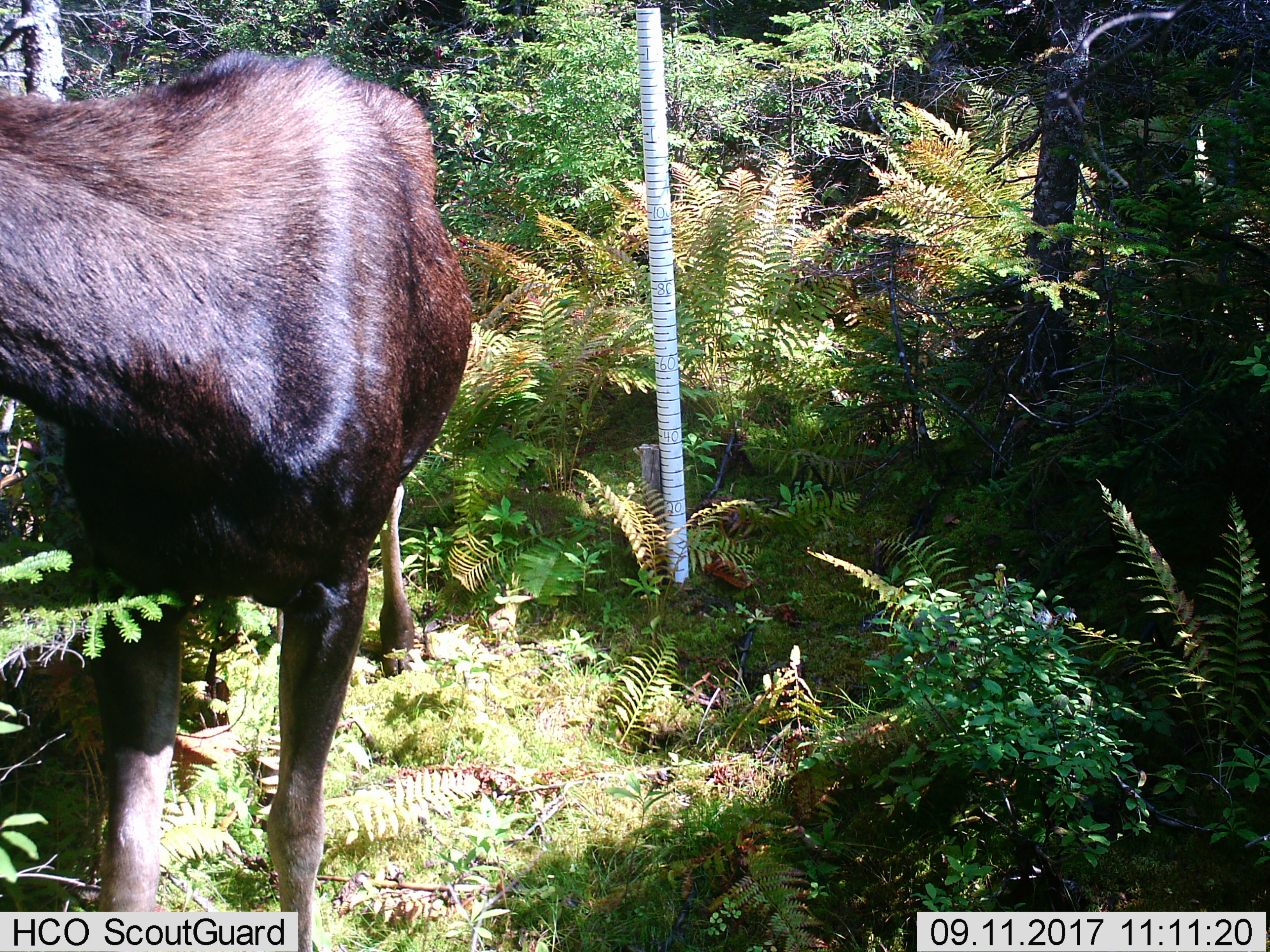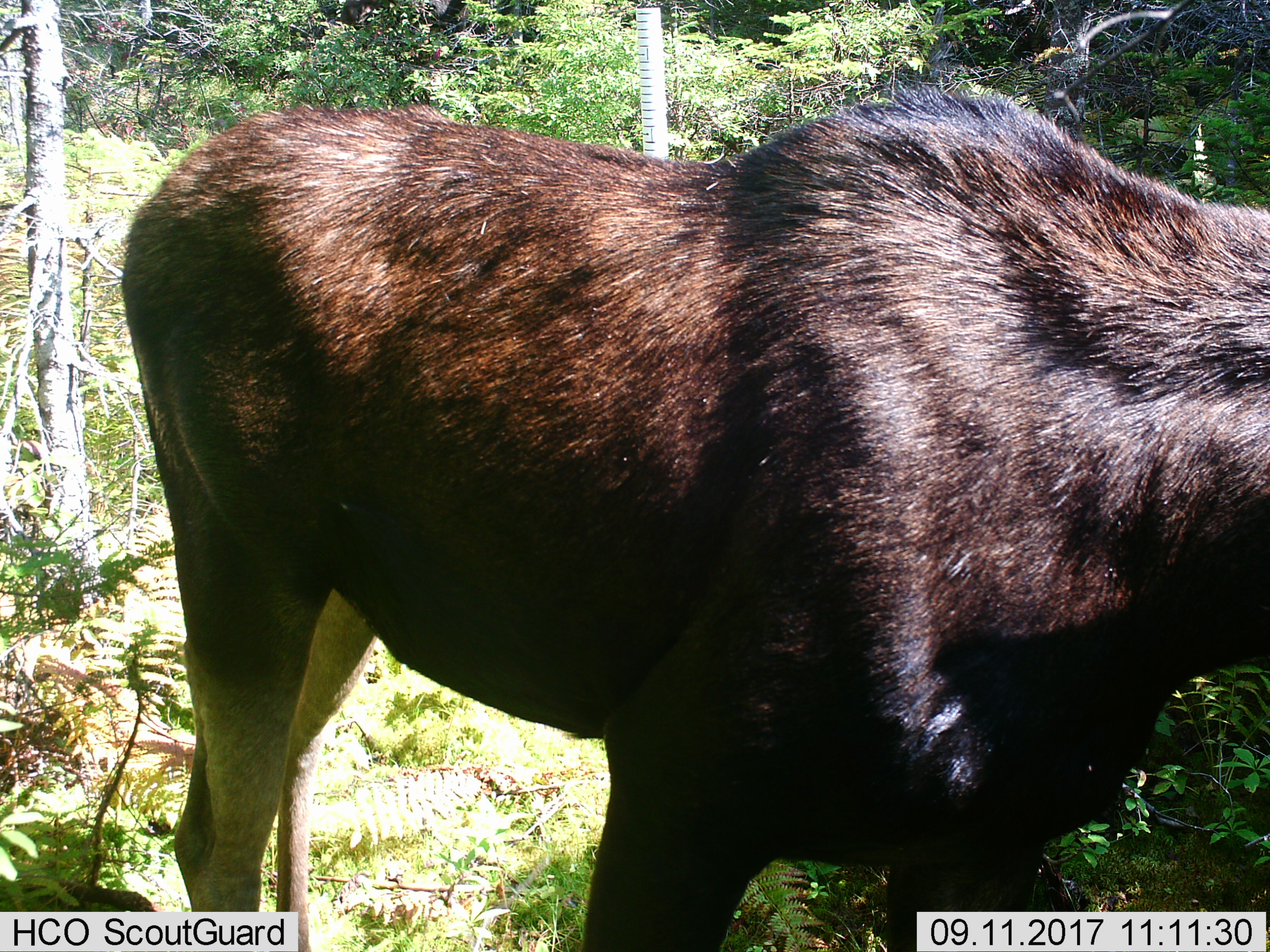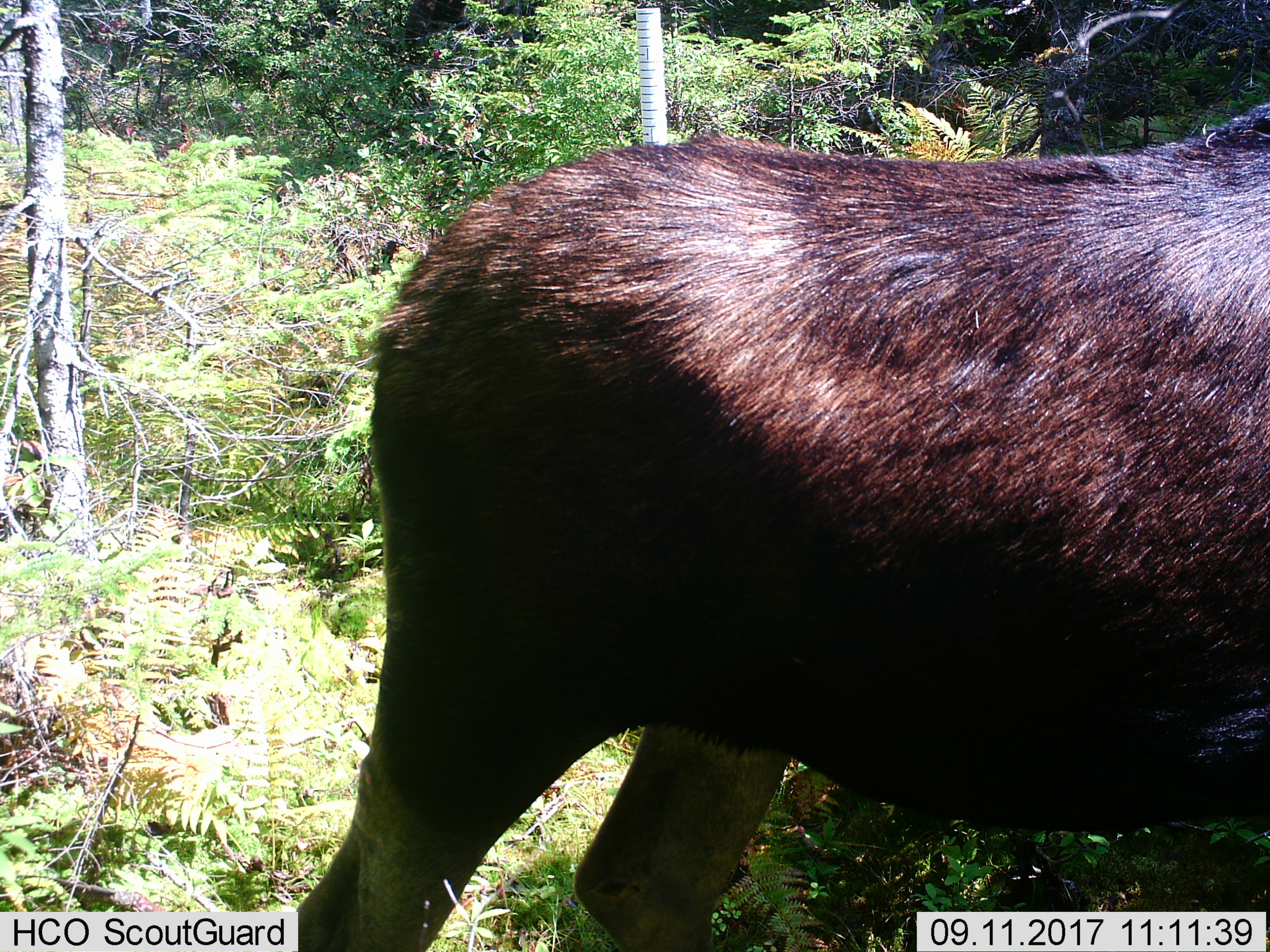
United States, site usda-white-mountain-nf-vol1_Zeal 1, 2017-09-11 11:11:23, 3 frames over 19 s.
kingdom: Animalia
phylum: Chordata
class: Mammalia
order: Artiodactyla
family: Cervidae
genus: Alces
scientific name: Alces alces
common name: moose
Moose (Alces alces).